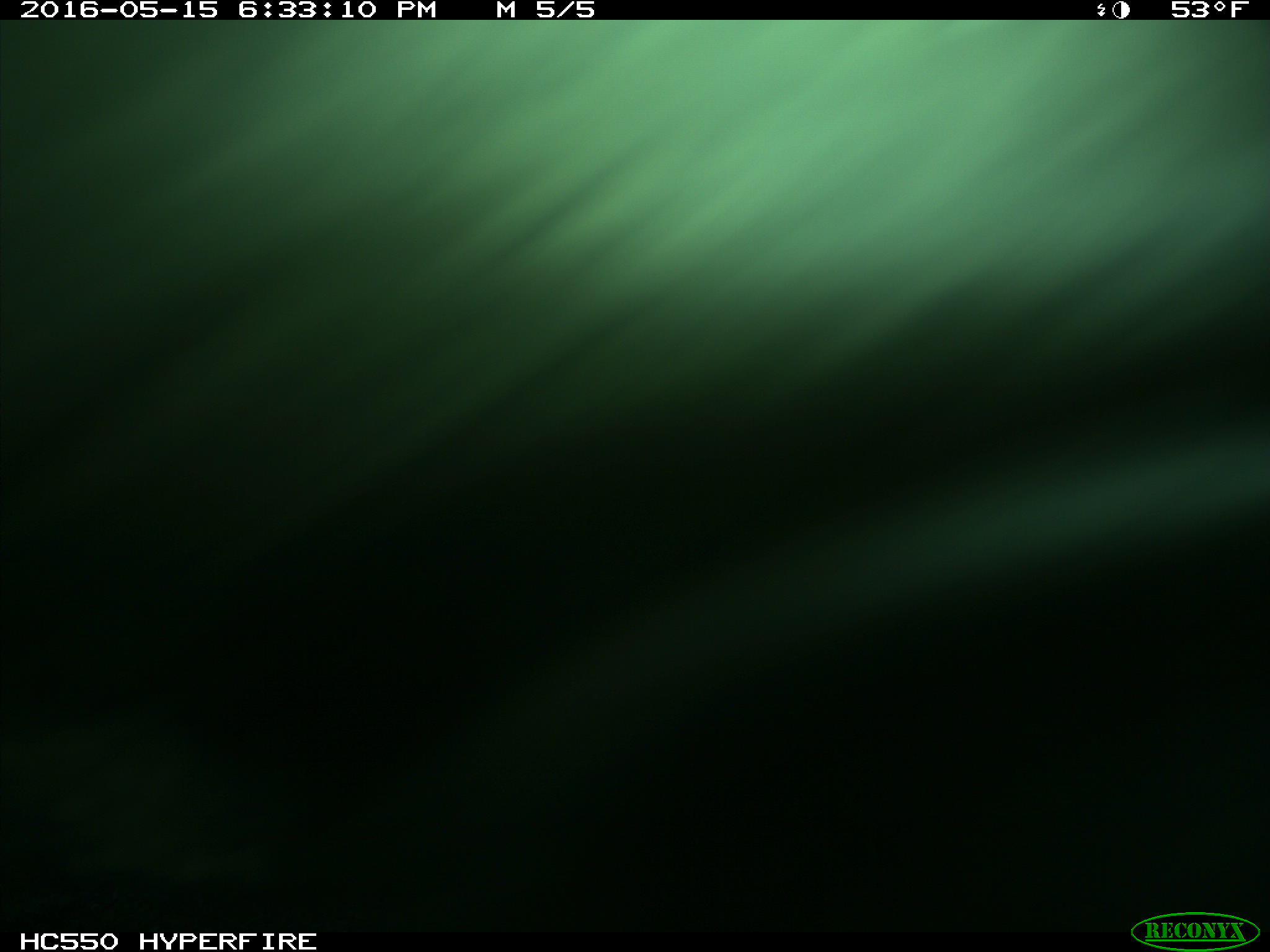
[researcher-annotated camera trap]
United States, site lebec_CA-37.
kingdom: Animalia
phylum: Chordata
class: Mammalia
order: Artiodactyla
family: Bovidae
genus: Bos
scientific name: Bos taurus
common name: domestic cow